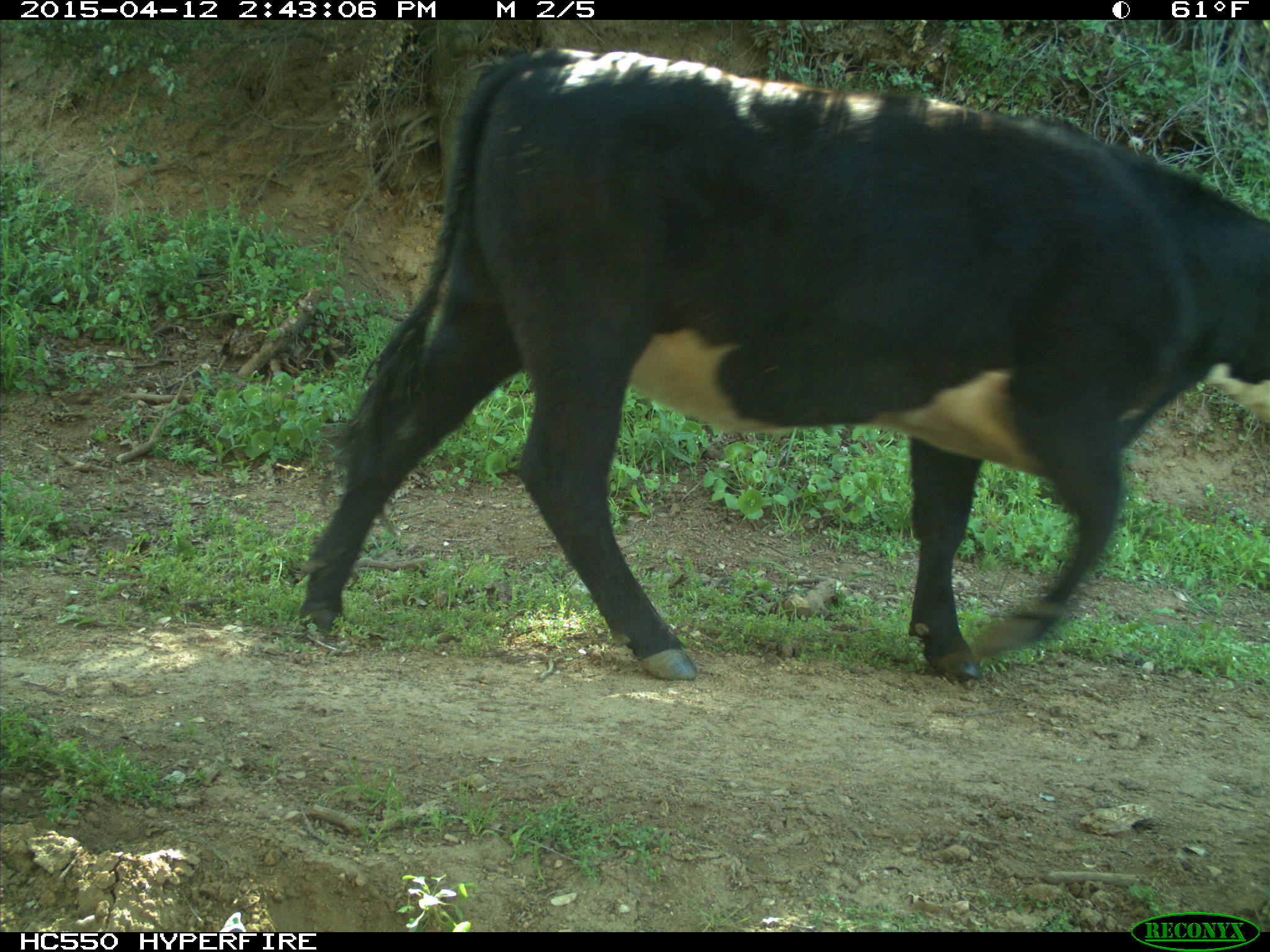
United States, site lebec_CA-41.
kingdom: Animalia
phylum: Chordata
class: Mammalia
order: Artiodactyla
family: Bovidae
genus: Bos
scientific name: Bos taurus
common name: domestic cow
Bos taurus (domestic cow).